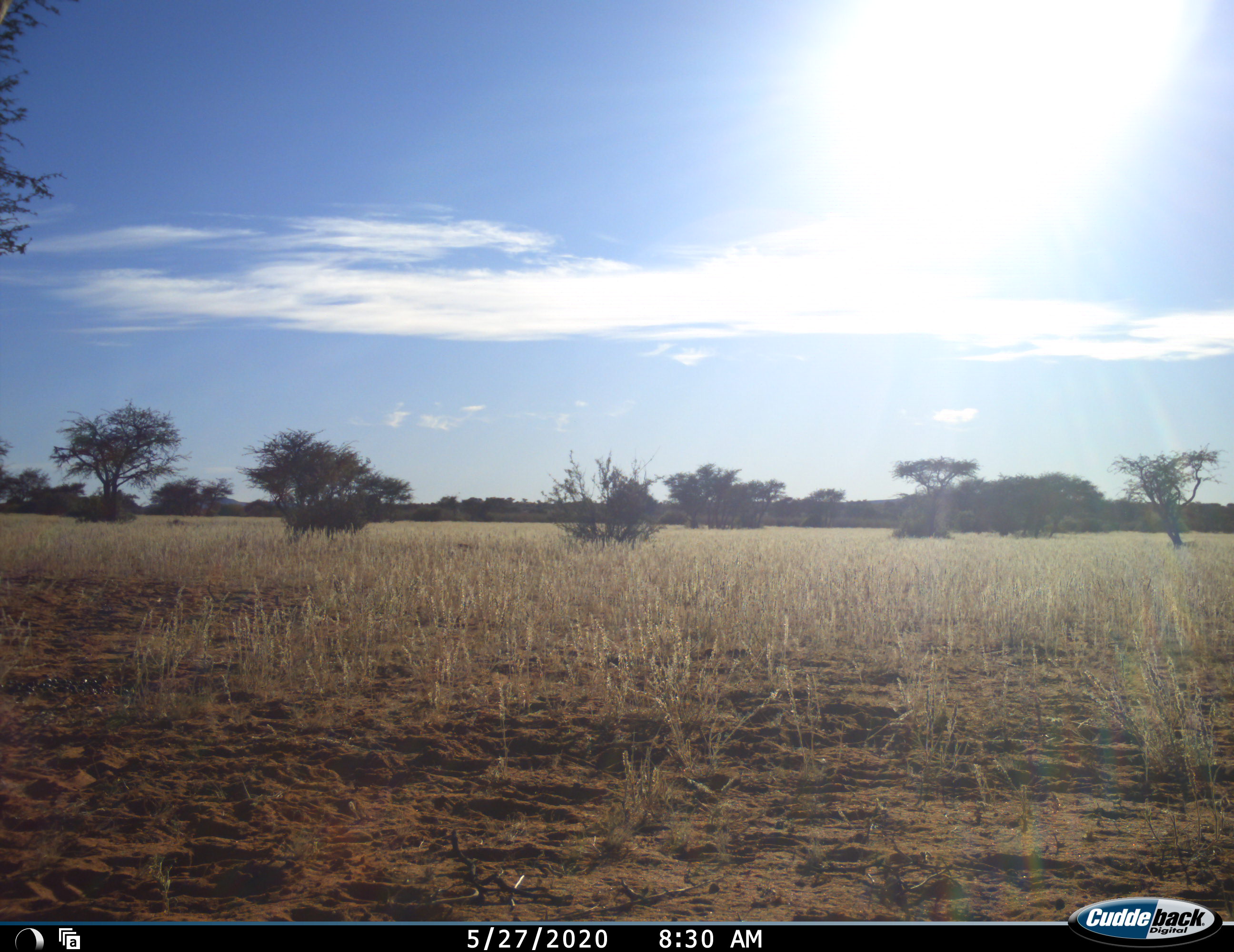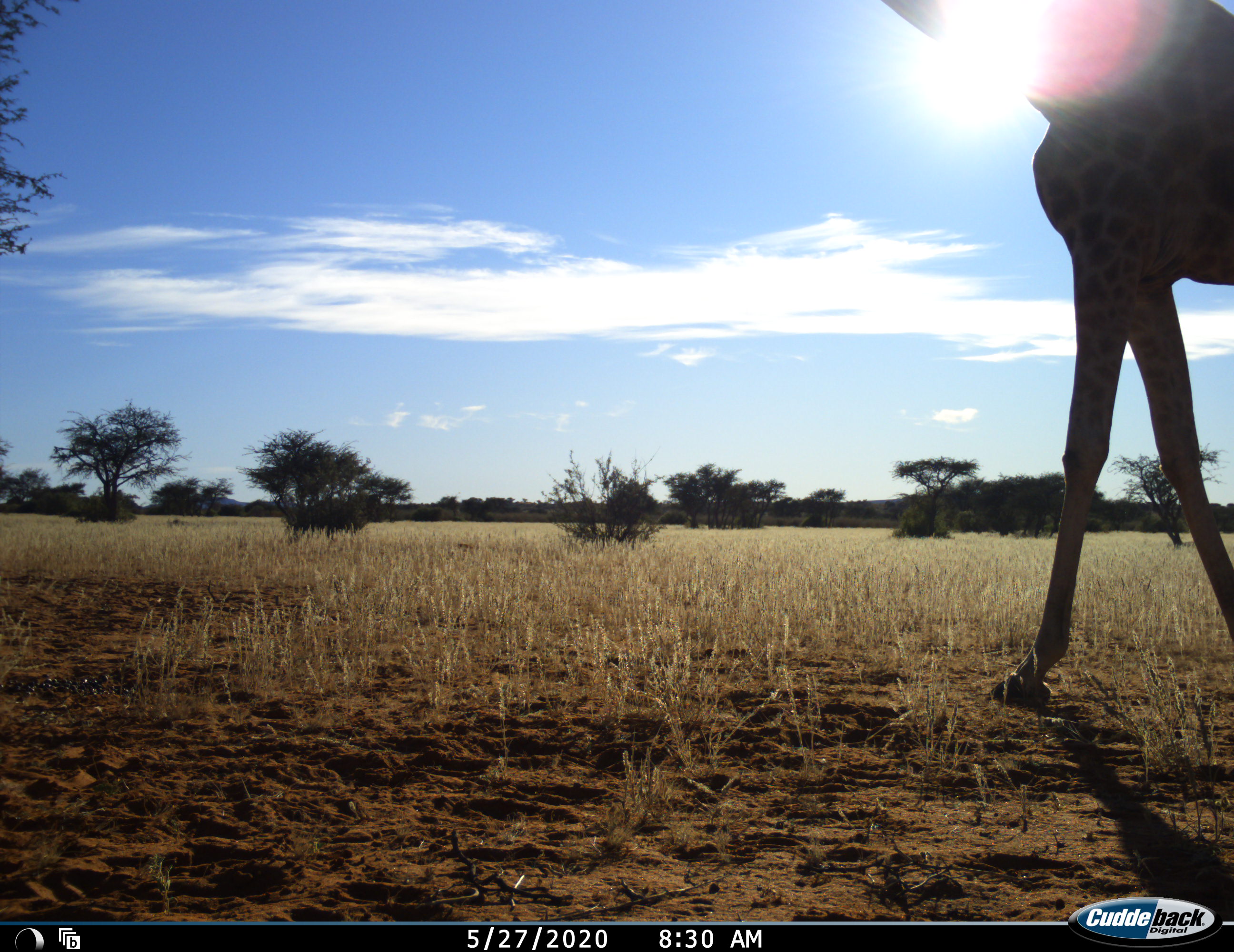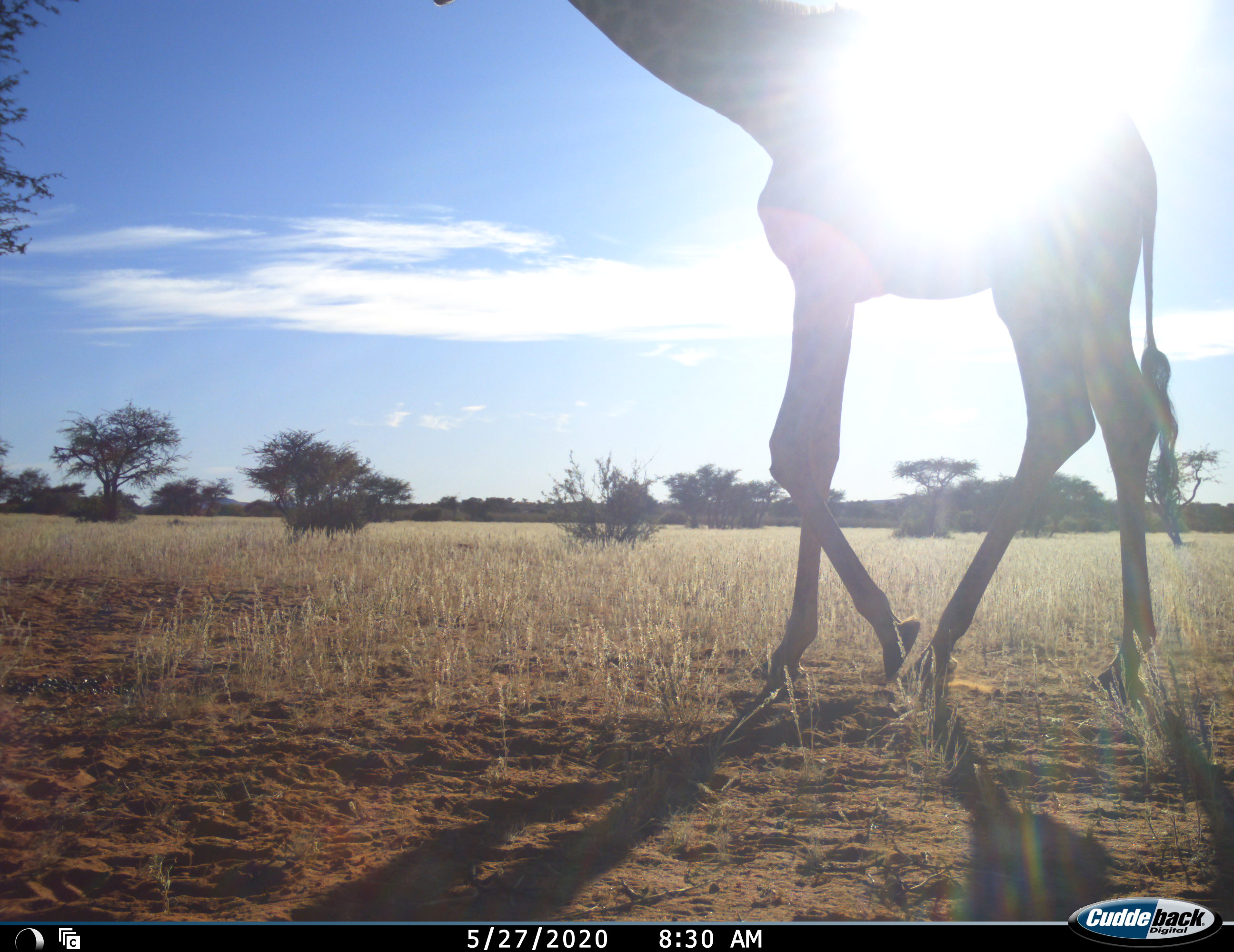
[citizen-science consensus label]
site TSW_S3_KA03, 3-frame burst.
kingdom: Animalia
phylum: Chordata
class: Mammalia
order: Artiodactyla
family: Giraffidae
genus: Giraffa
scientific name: Giraffa camelopardalis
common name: giraffe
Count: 1.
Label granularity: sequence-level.